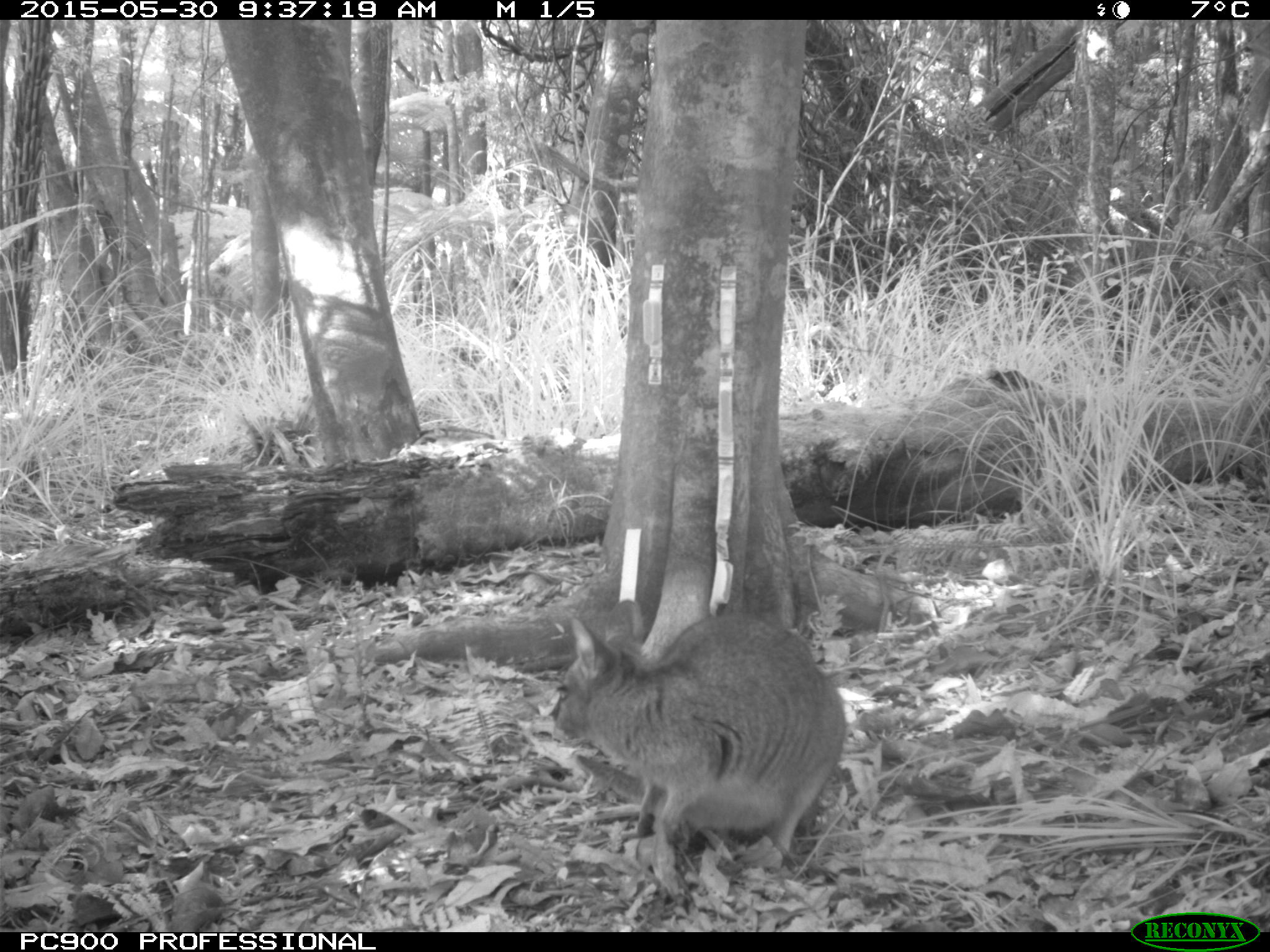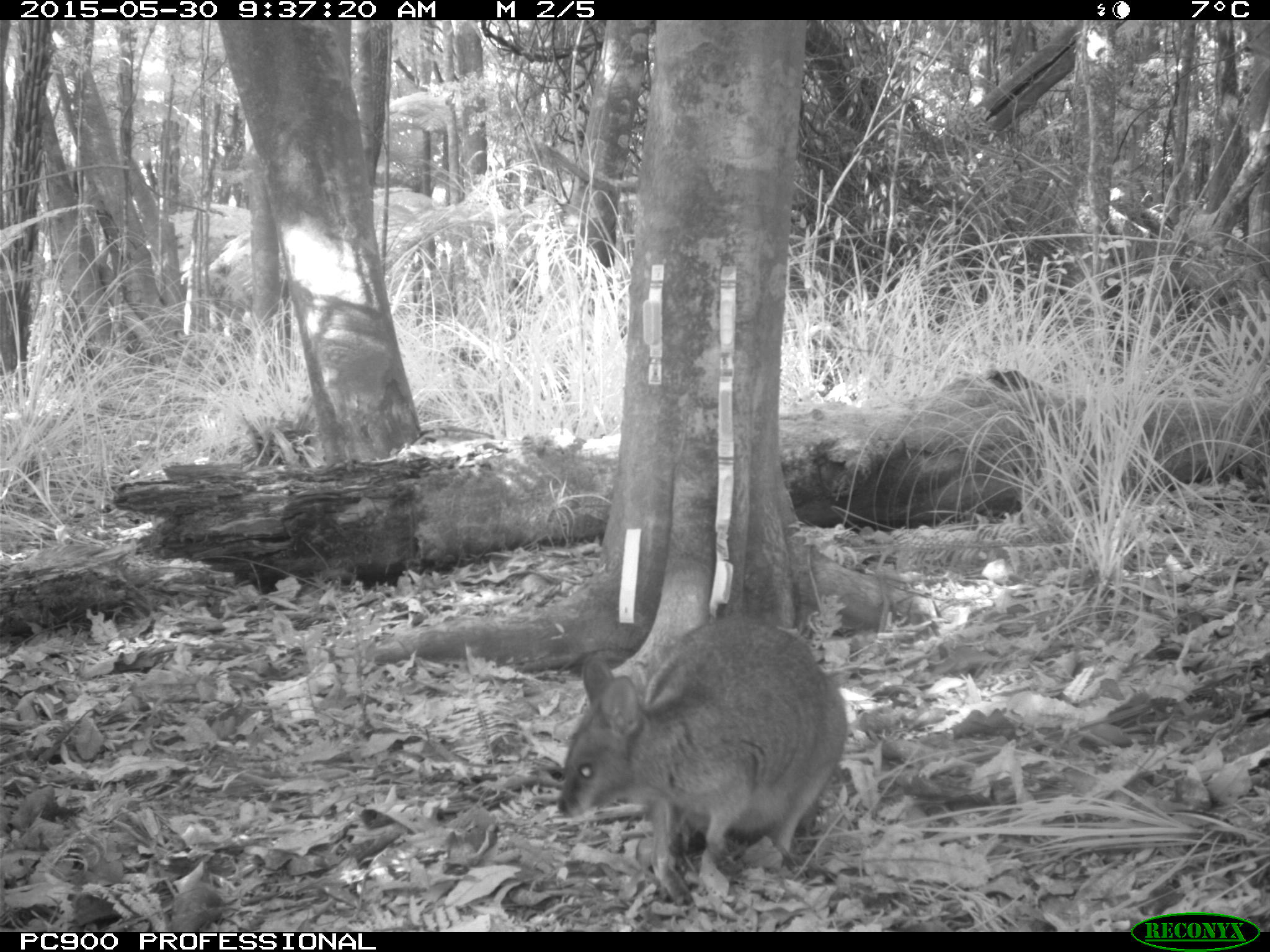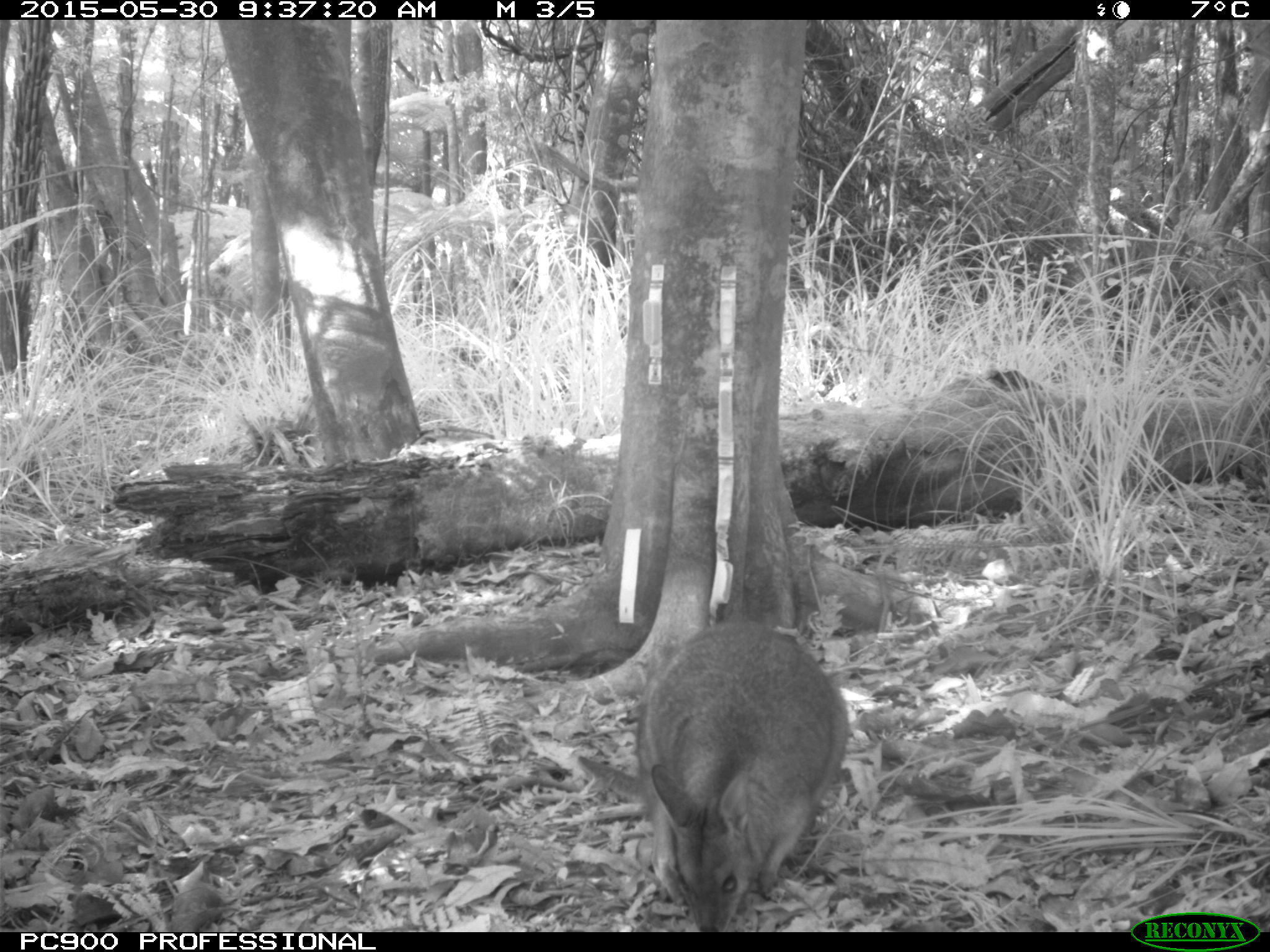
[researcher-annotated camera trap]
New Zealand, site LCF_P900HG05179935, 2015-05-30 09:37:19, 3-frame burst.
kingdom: Animalia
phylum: Chordata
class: Mammalia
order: Diprotodontia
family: Macropodidae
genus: Notamacropus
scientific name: Notamacropus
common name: wallaby